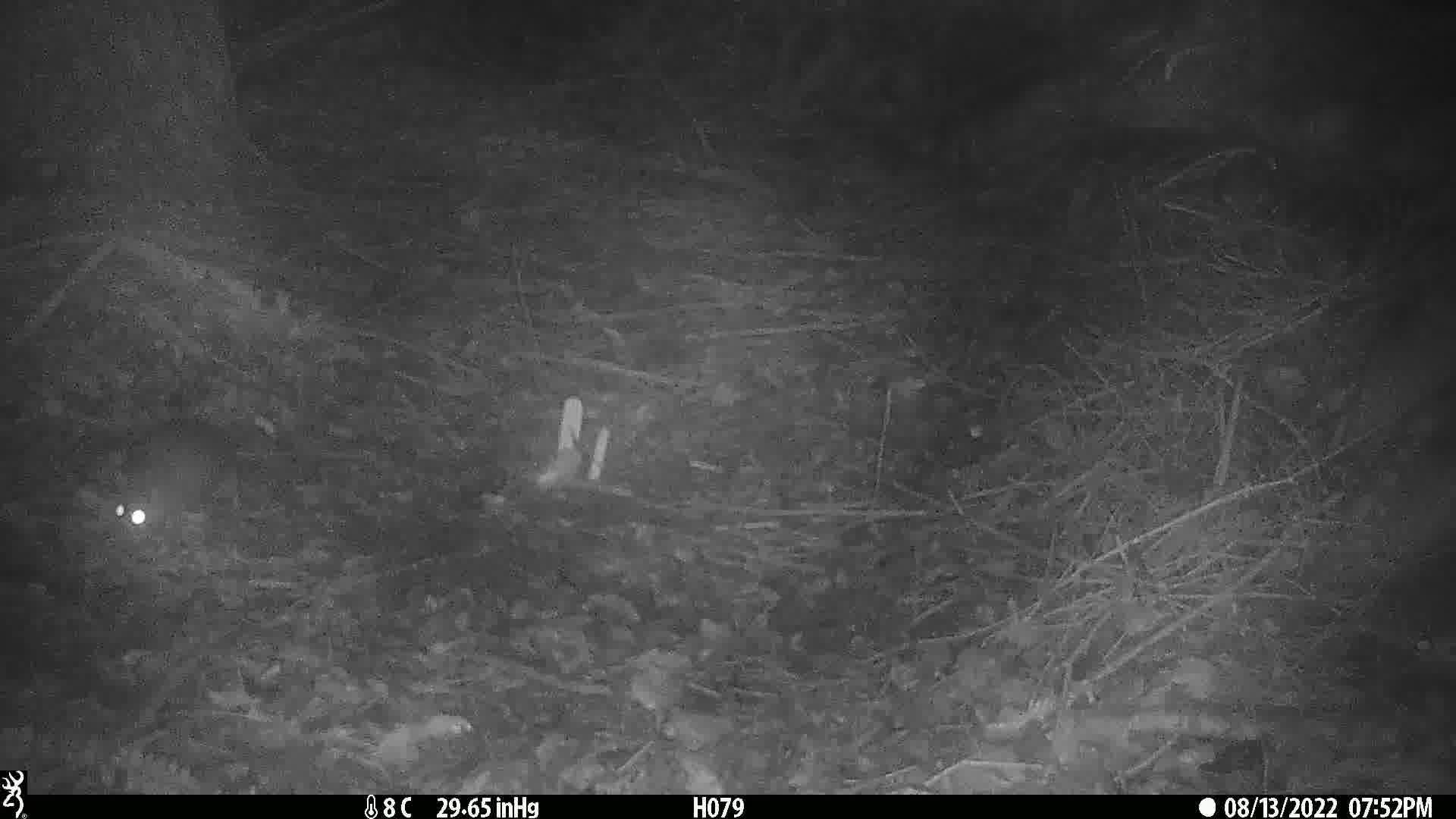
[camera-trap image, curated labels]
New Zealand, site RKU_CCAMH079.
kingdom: Animalia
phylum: Chordata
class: Mammalia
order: Rodentia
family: Muridae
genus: Rattus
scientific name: Rattus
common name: rat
Rat (Rattus).